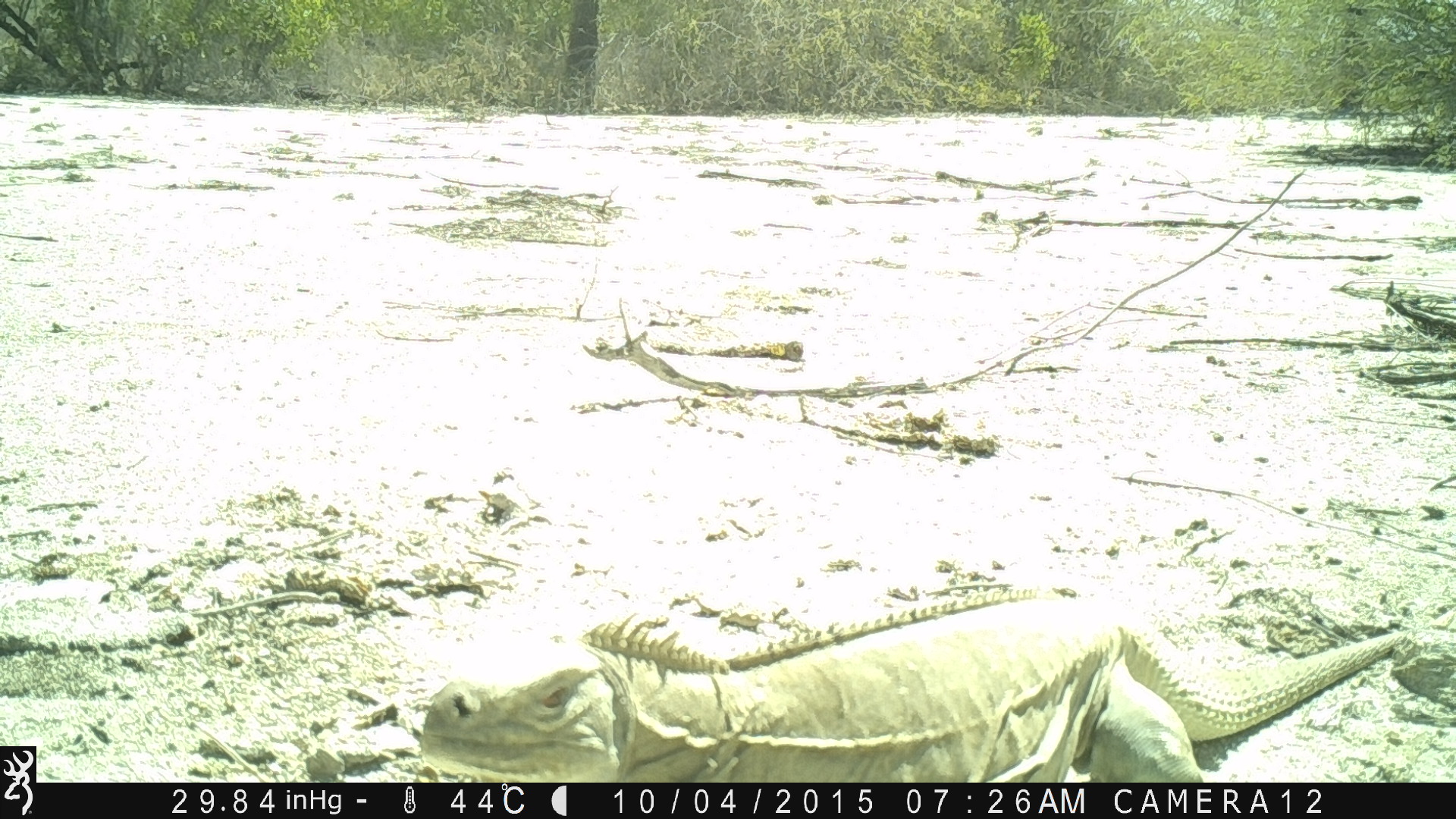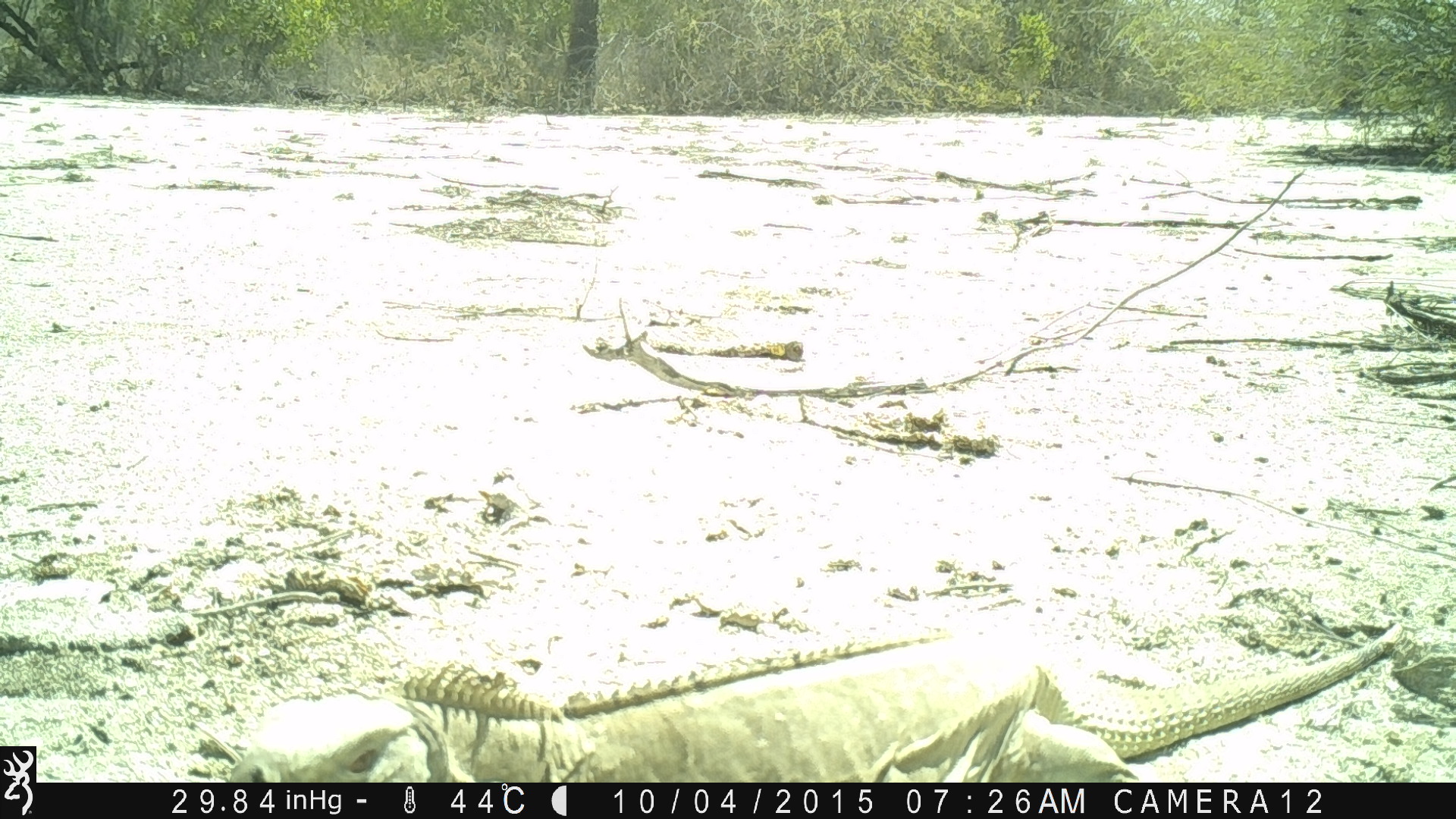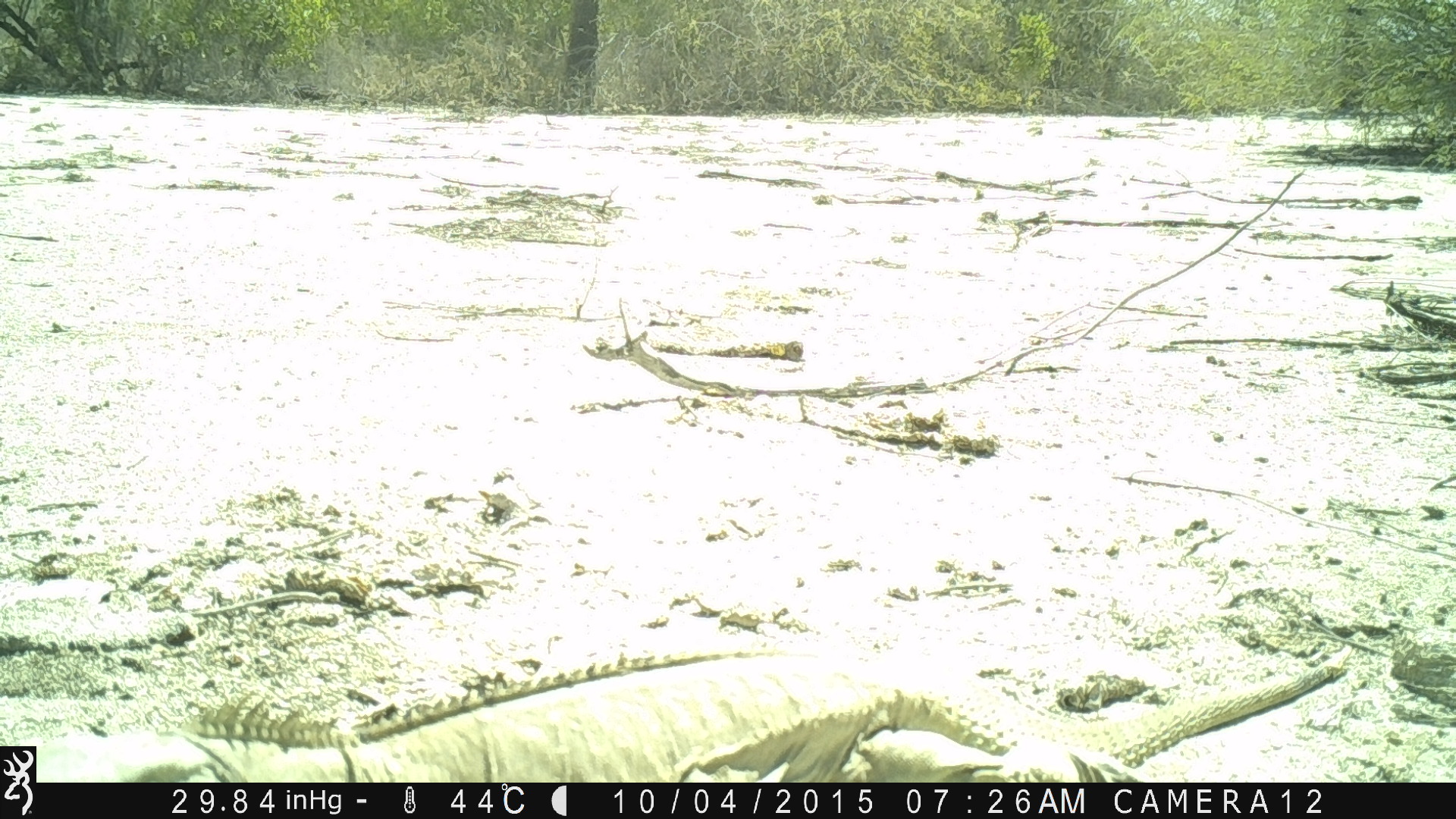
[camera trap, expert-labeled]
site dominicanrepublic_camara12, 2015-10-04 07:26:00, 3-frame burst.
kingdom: Animalia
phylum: Chordata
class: Reptilia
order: Squamata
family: Iguanidae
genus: Iguana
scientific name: Iguana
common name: typical iguanas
Iguana (typical iguanas).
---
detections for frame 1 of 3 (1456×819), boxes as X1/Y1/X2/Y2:
iguana: 420/577/1408/783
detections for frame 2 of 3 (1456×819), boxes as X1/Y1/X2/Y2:
iguana: 211/614/1442/790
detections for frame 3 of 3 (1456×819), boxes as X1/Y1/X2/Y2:
iguana: 145/643/1368/783